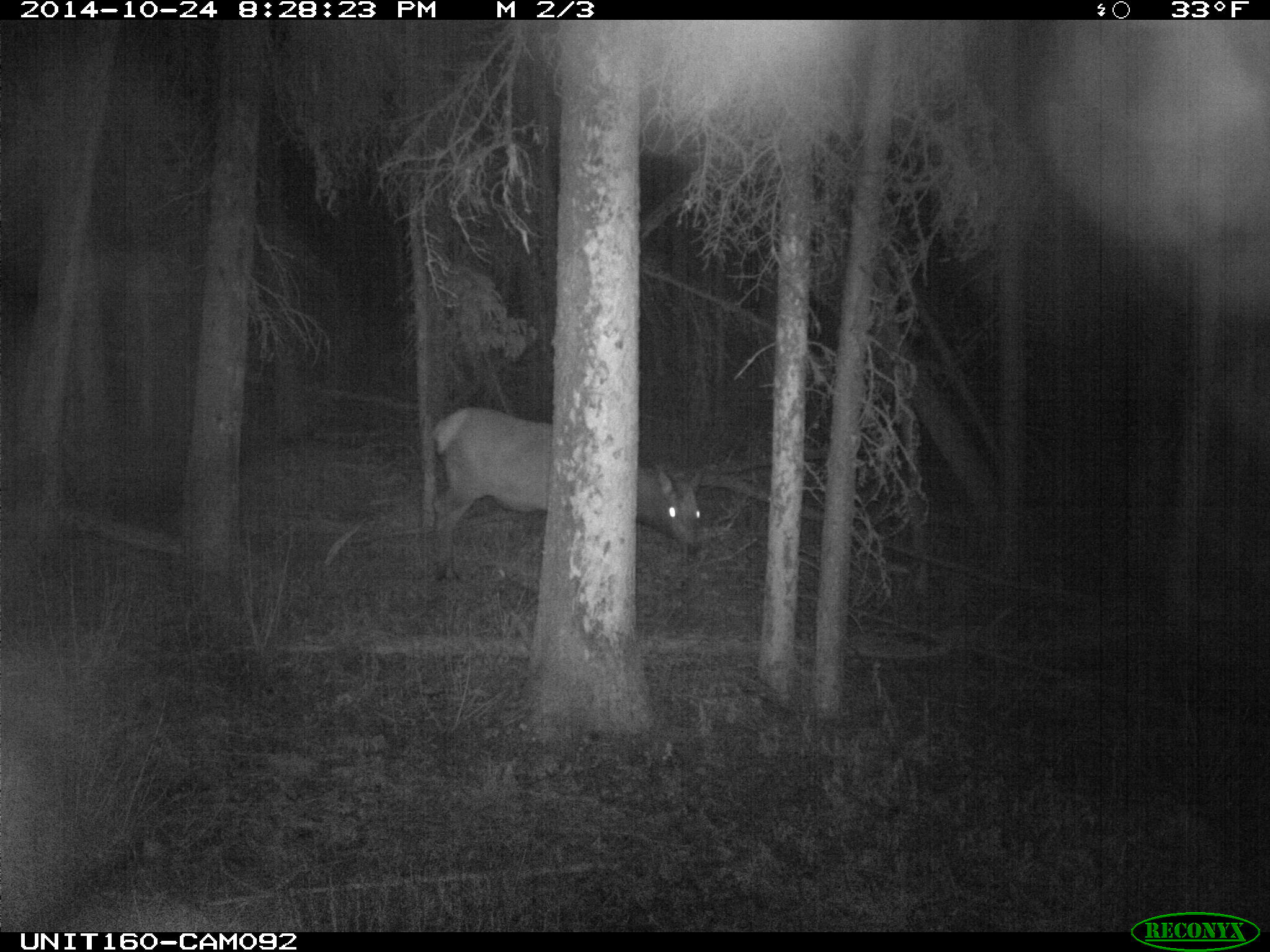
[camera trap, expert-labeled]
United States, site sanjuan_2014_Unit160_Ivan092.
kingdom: Animalia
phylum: Chordata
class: Mammalia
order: Artiodactyla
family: Cervidae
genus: Cervus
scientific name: Cervus elaphus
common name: red deer